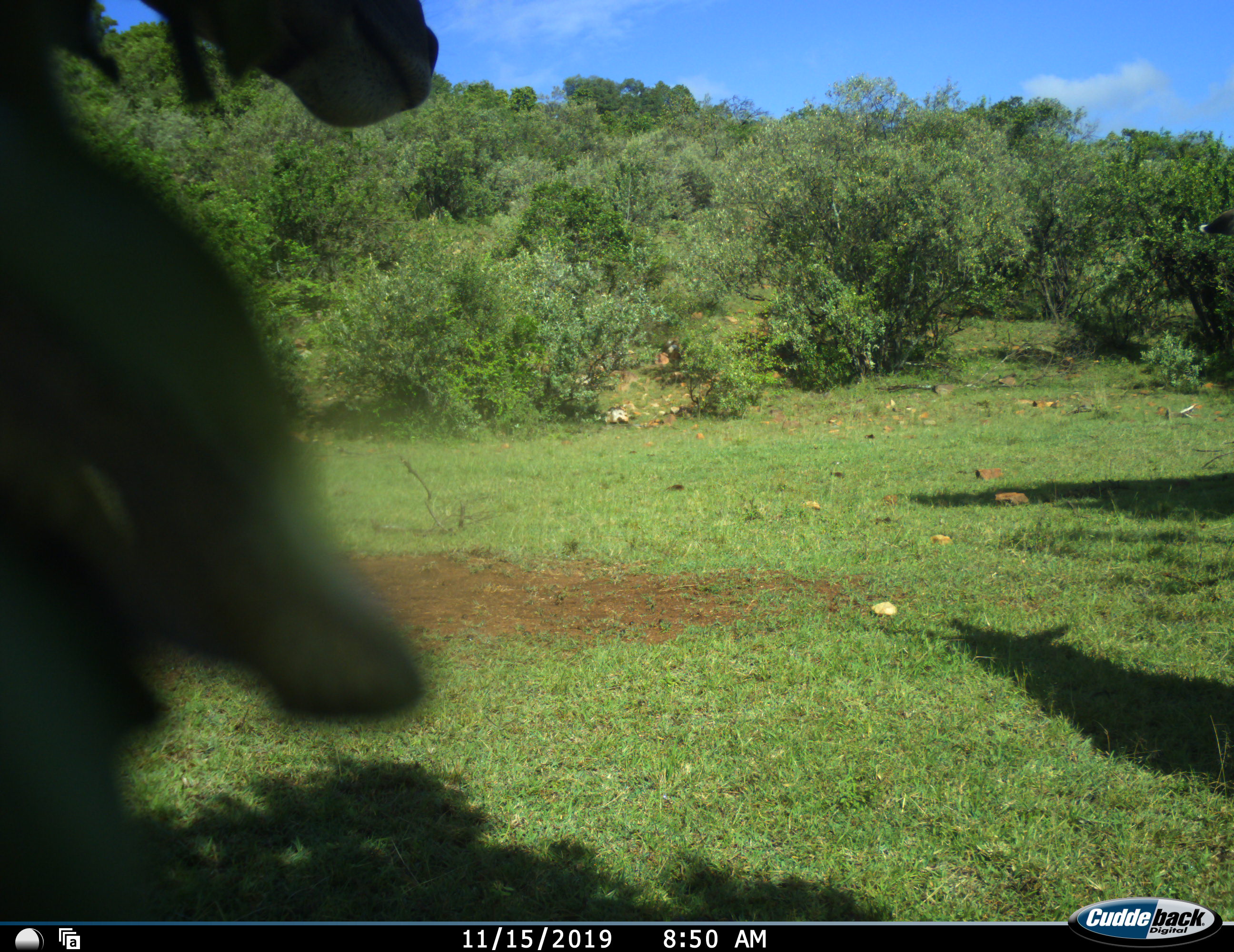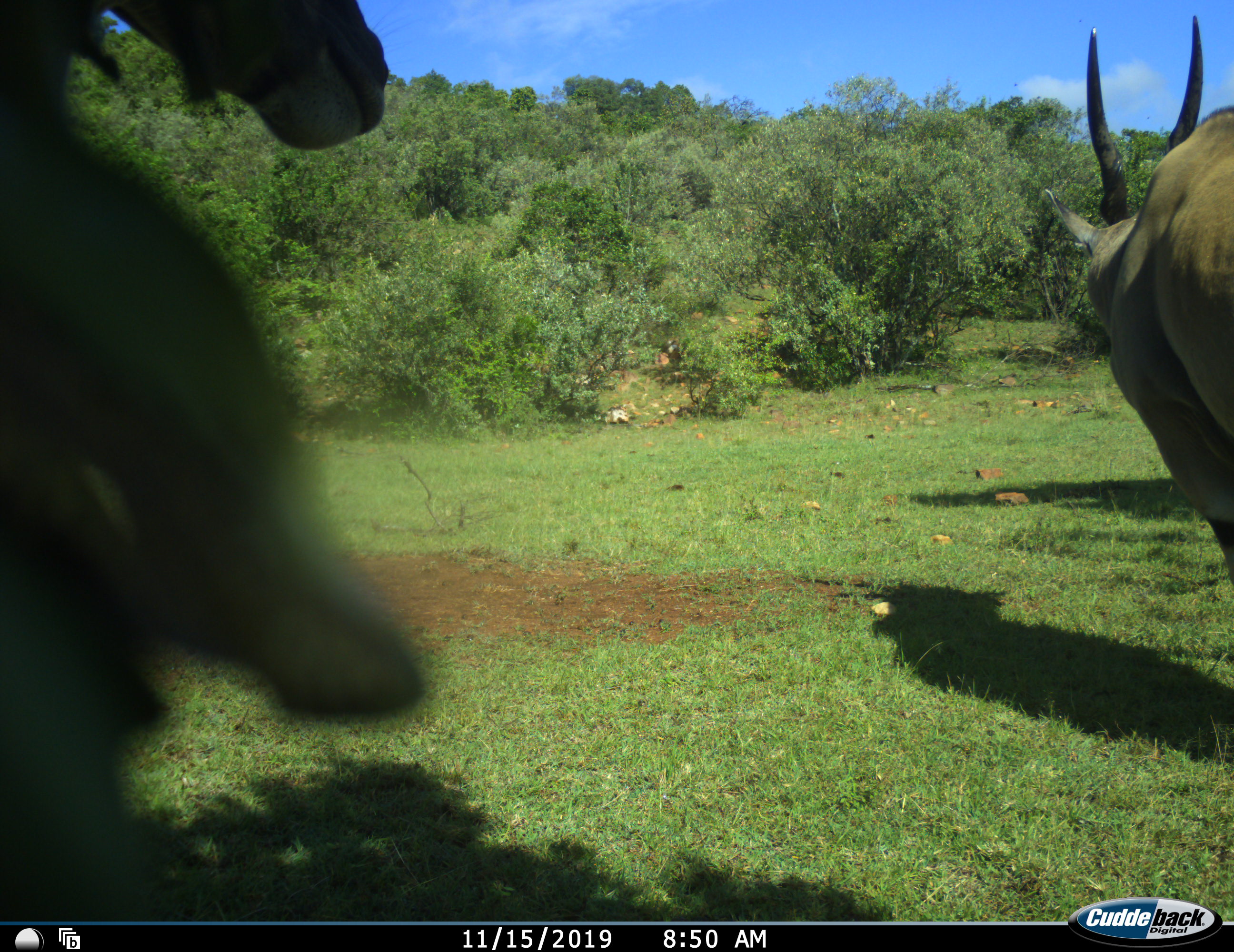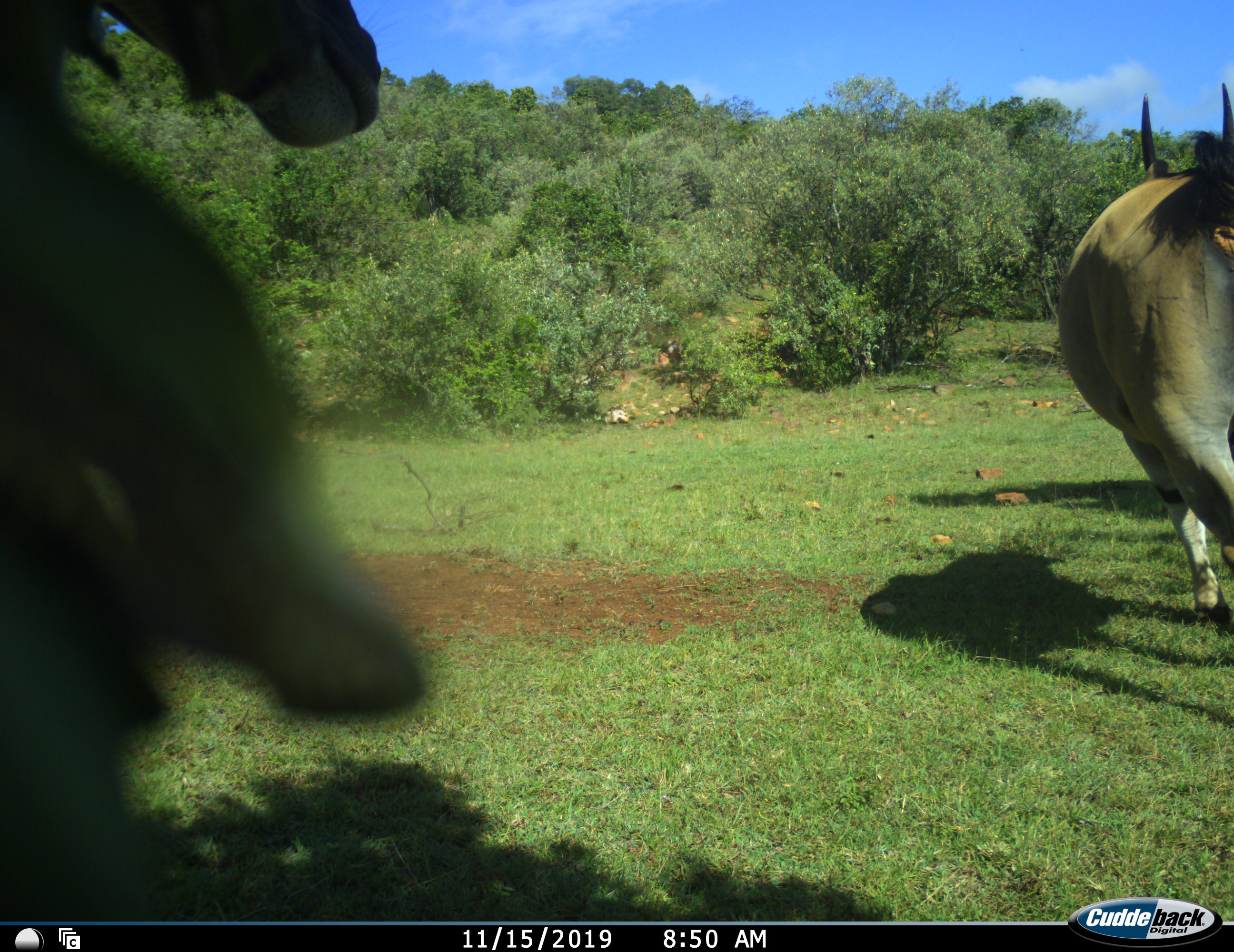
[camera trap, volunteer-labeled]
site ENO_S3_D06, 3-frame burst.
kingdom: Animalia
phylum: Chordata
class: Mammalia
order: Artiodactyla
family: Bovidae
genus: Tragelaphus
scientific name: Tragelaphus oryx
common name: eland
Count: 2.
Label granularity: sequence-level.